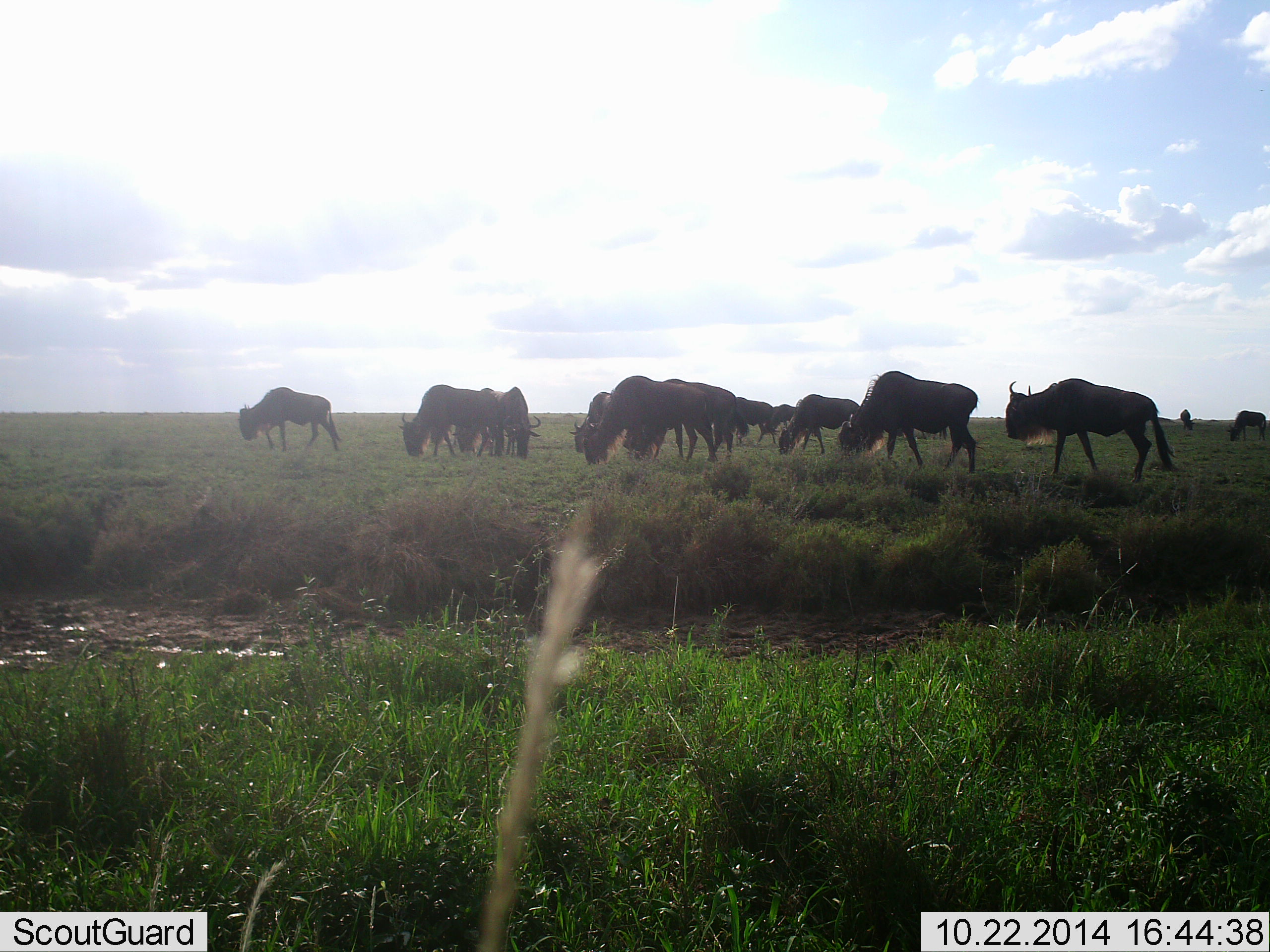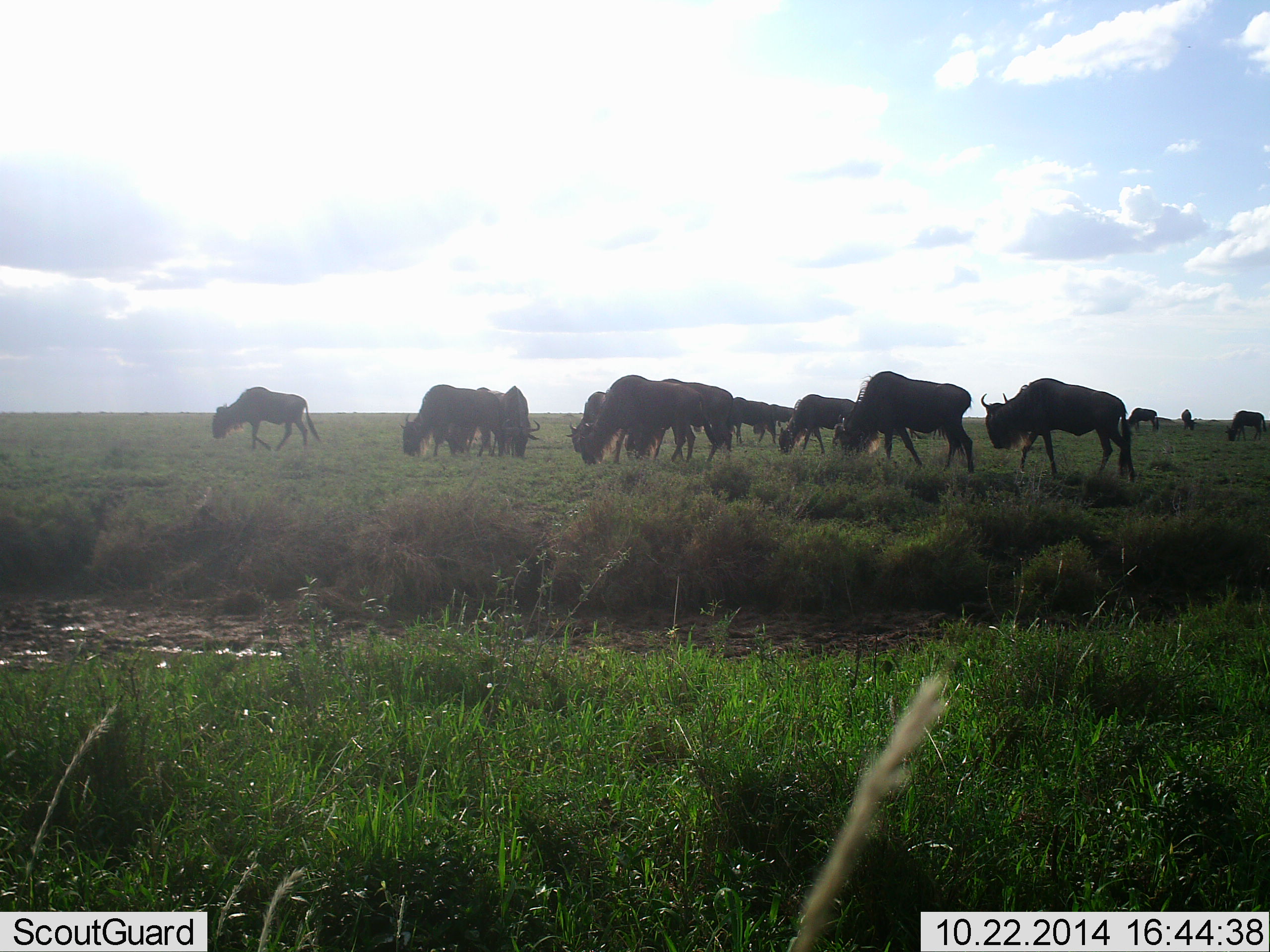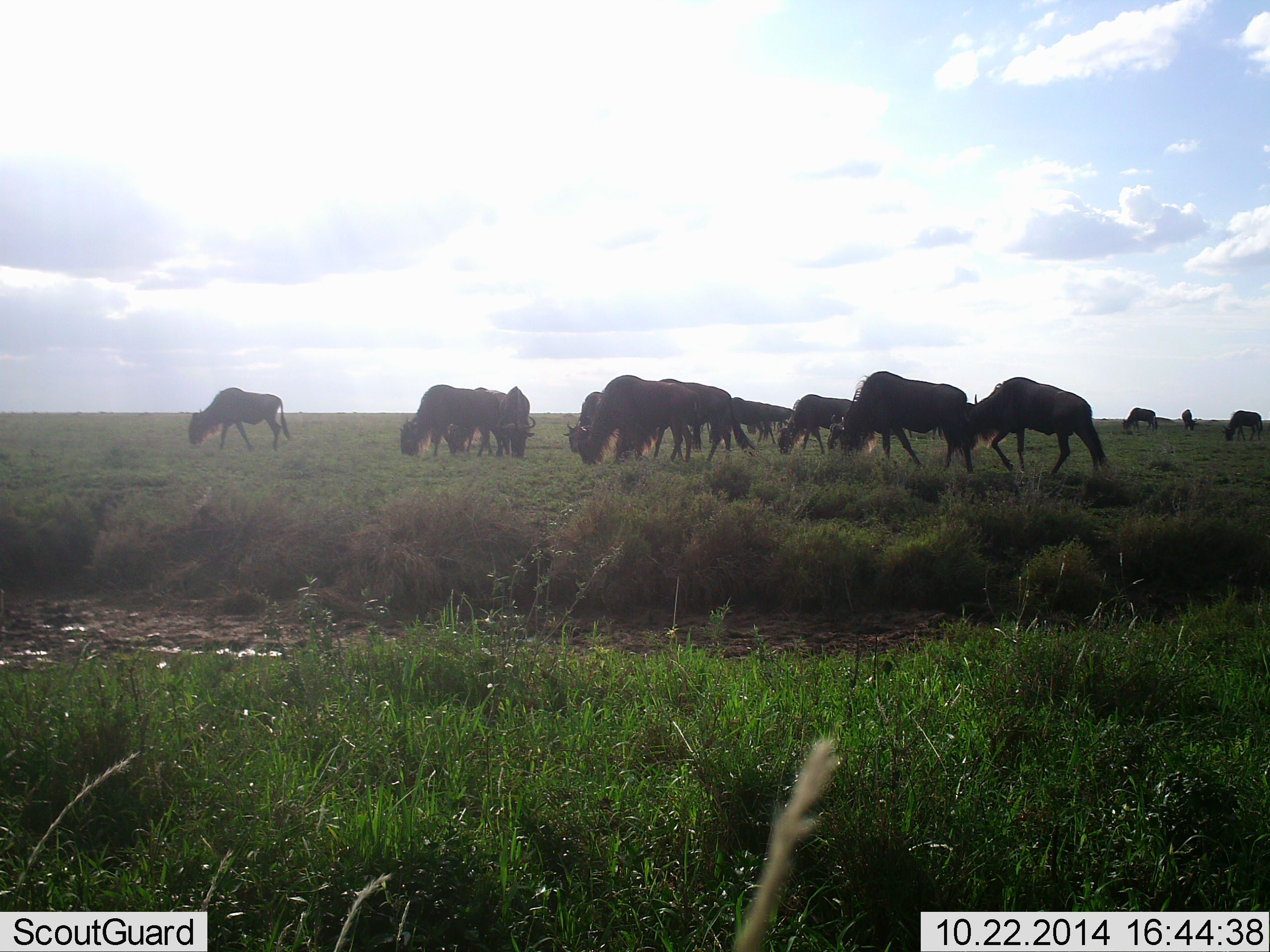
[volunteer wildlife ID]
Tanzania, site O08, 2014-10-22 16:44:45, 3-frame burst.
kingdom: Animalia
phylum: Chordata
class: Mammalia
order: Artiodactyla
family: Bovidae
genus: Connochaetes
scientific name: Connochaetes taurinus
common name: blue wildebeest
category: wildebeest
Wildebeest (blue wildebeest) (Connochaetes taurinus), count 11-50. Behavior (volunteer vote fractions): standing 10%, resting 0%, moving 70%, interacting 10%. Young present (vote fraction): 0%. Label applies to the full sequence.